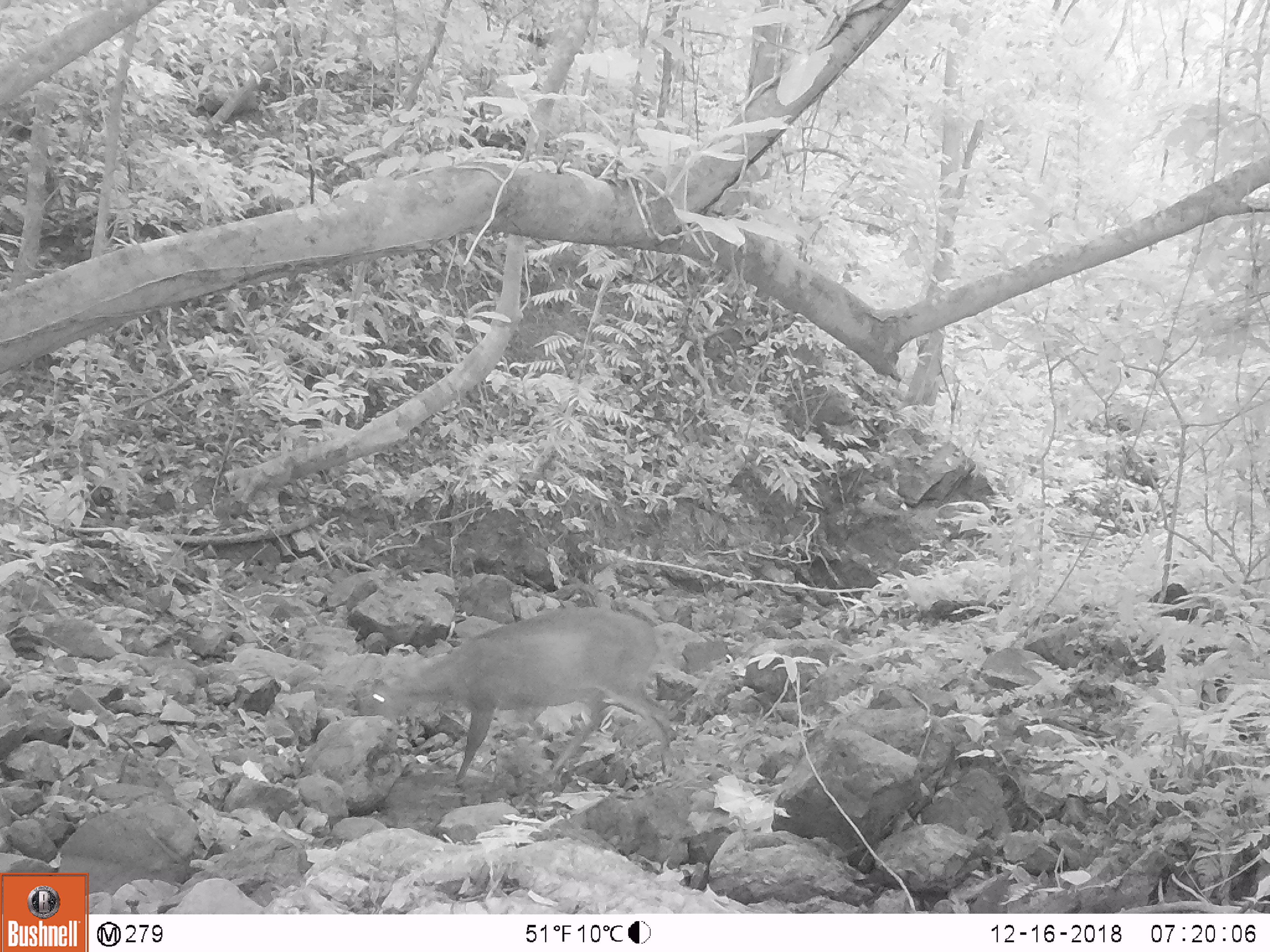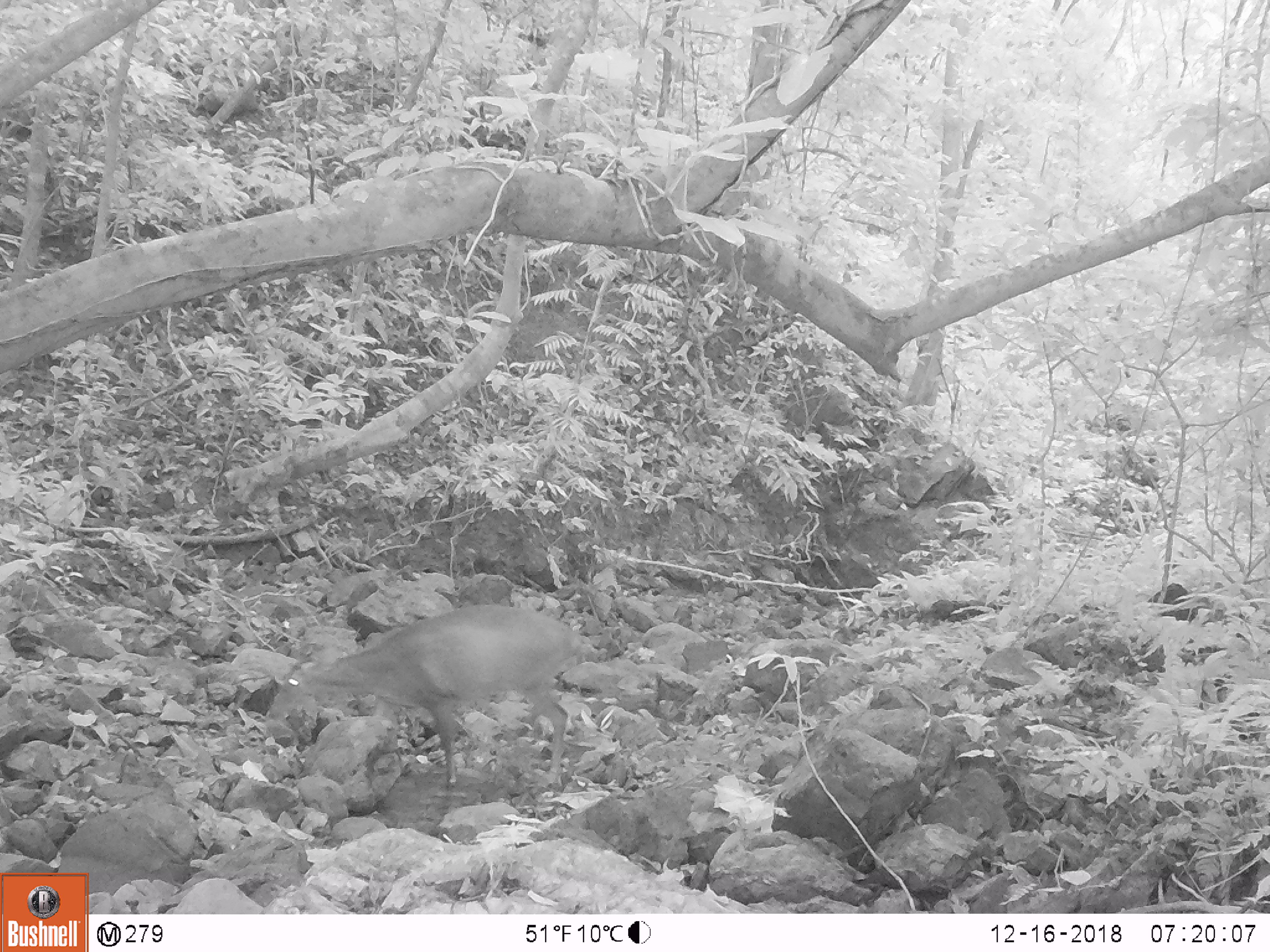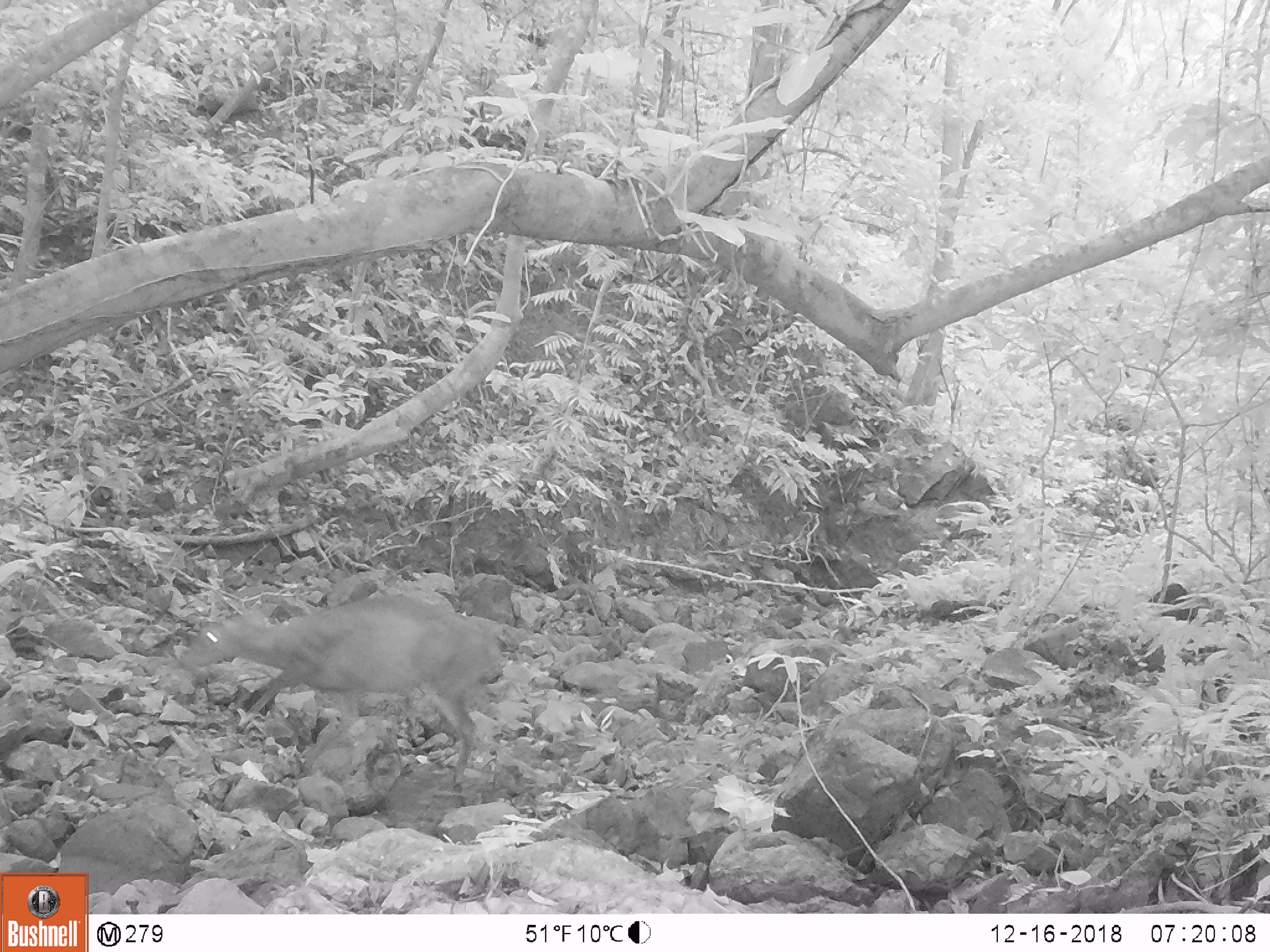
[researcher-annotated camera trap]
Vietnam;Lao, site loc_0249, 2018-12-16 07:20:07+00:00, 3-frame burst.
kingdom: Animalia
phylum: Chordata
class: Mammalia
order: Artiodactyla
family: Cervidae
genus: Muntiacus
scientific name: Muntiacus vuquangensis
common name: large-antlered muntjac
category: large antlered muntjac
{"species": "large antlered muntjac (large-antlered muntjac) (Muntiacus vuquangensis)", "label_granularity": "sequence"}